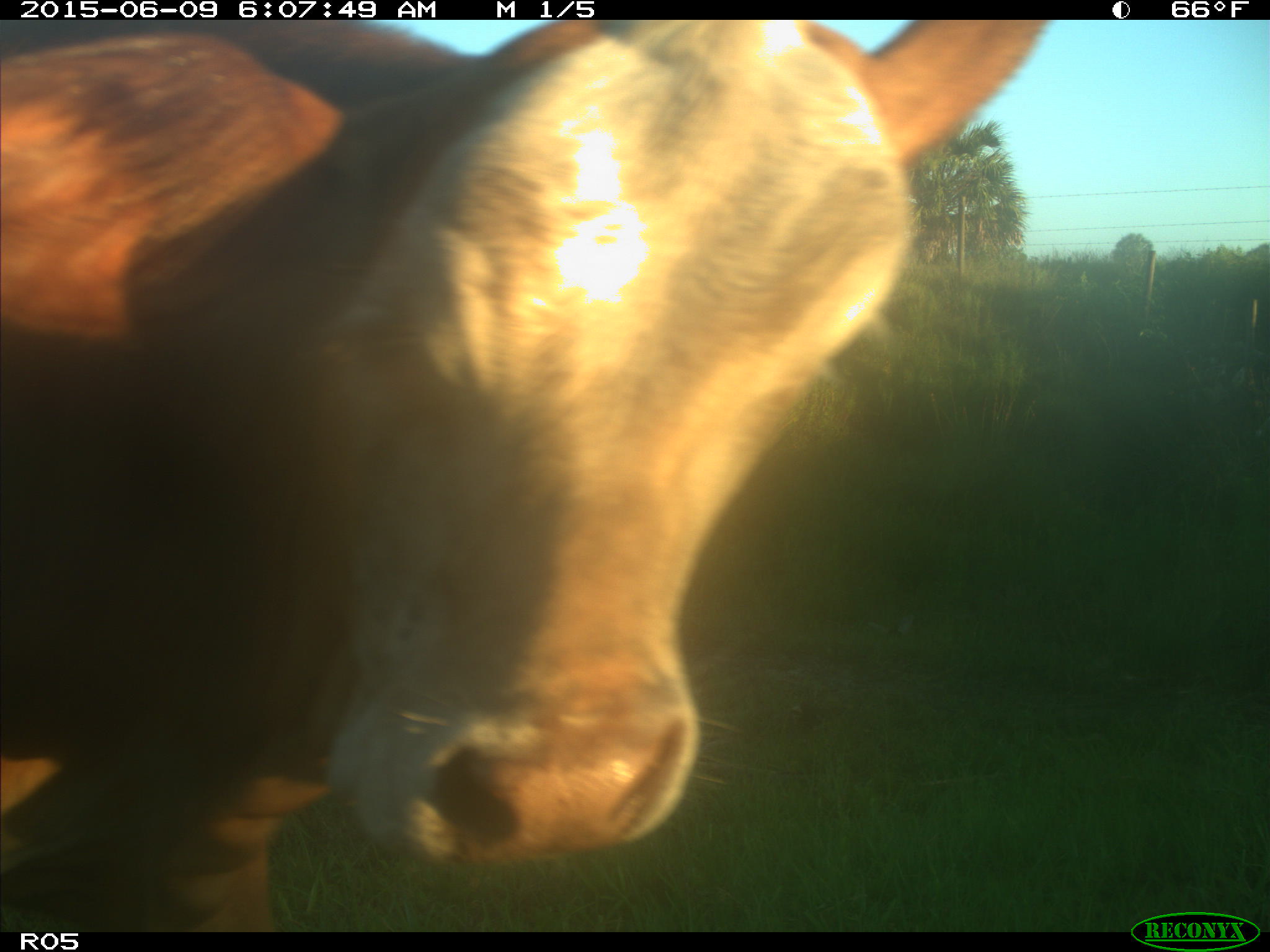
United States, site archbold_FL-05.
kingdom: Animalia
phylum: Chordata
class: Mammalia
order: Artiodactyla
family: Bovidae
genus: Bos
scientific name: Bos taurus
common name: domestic cow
Bos taurus (domestic cow).